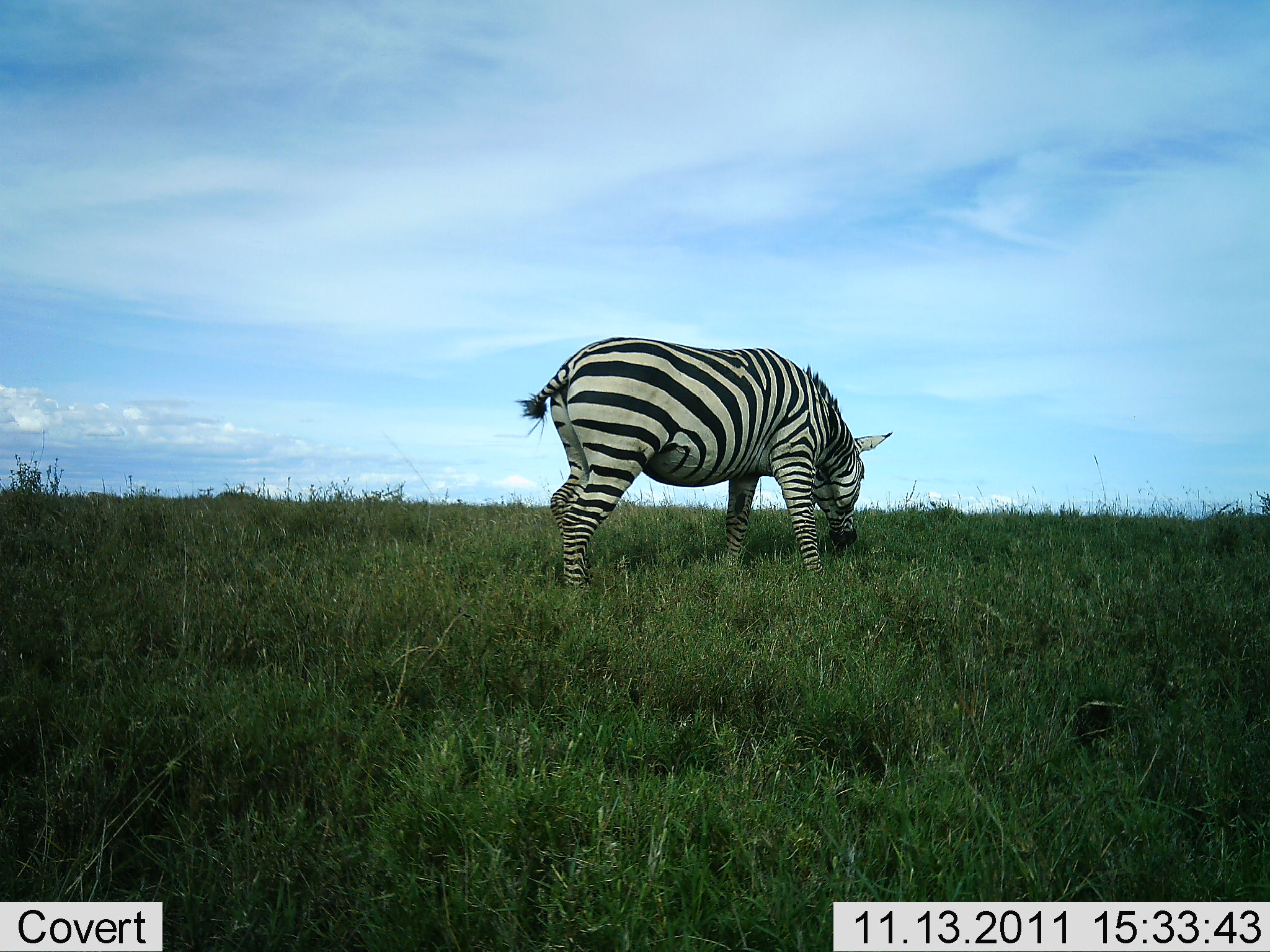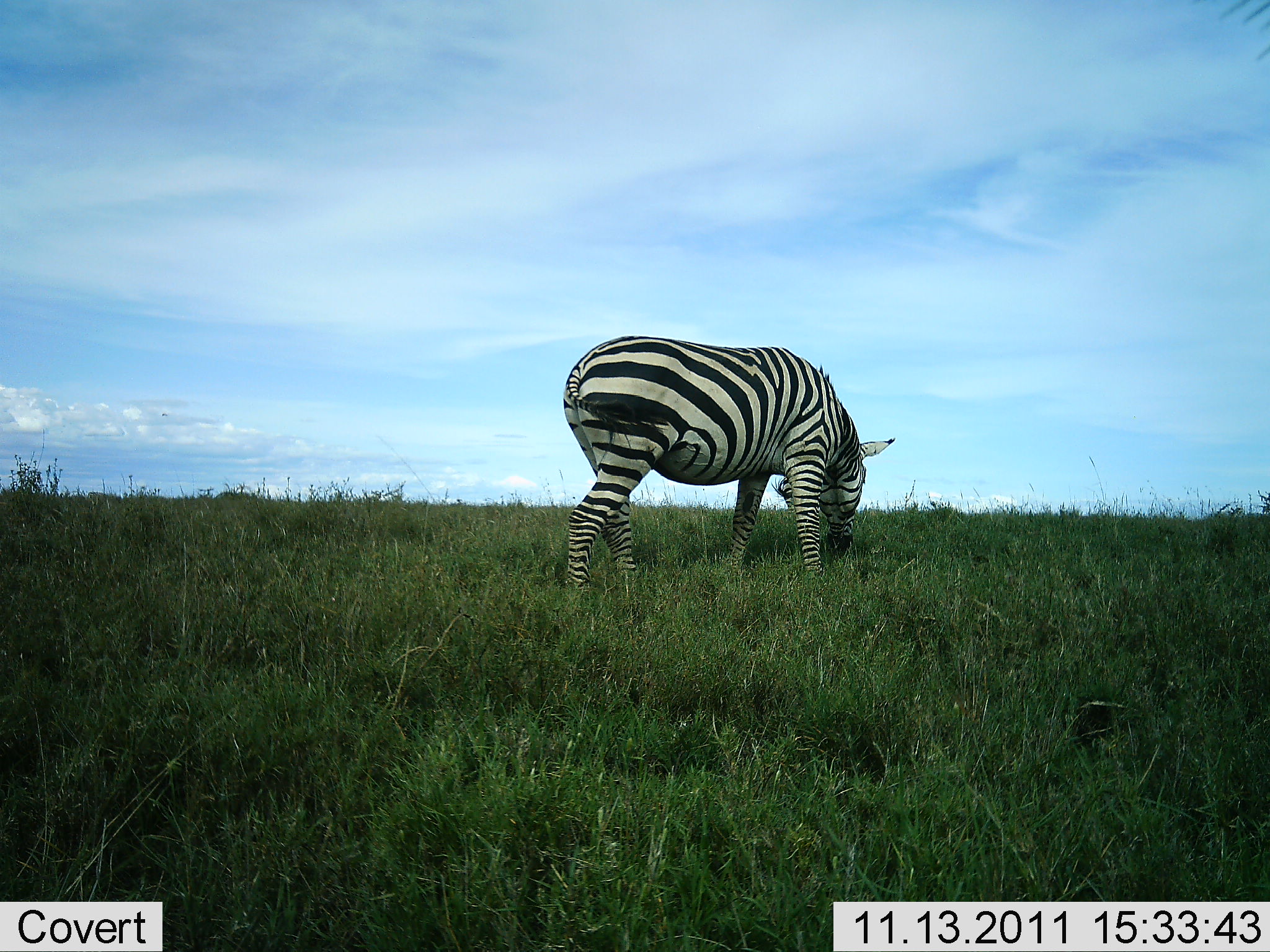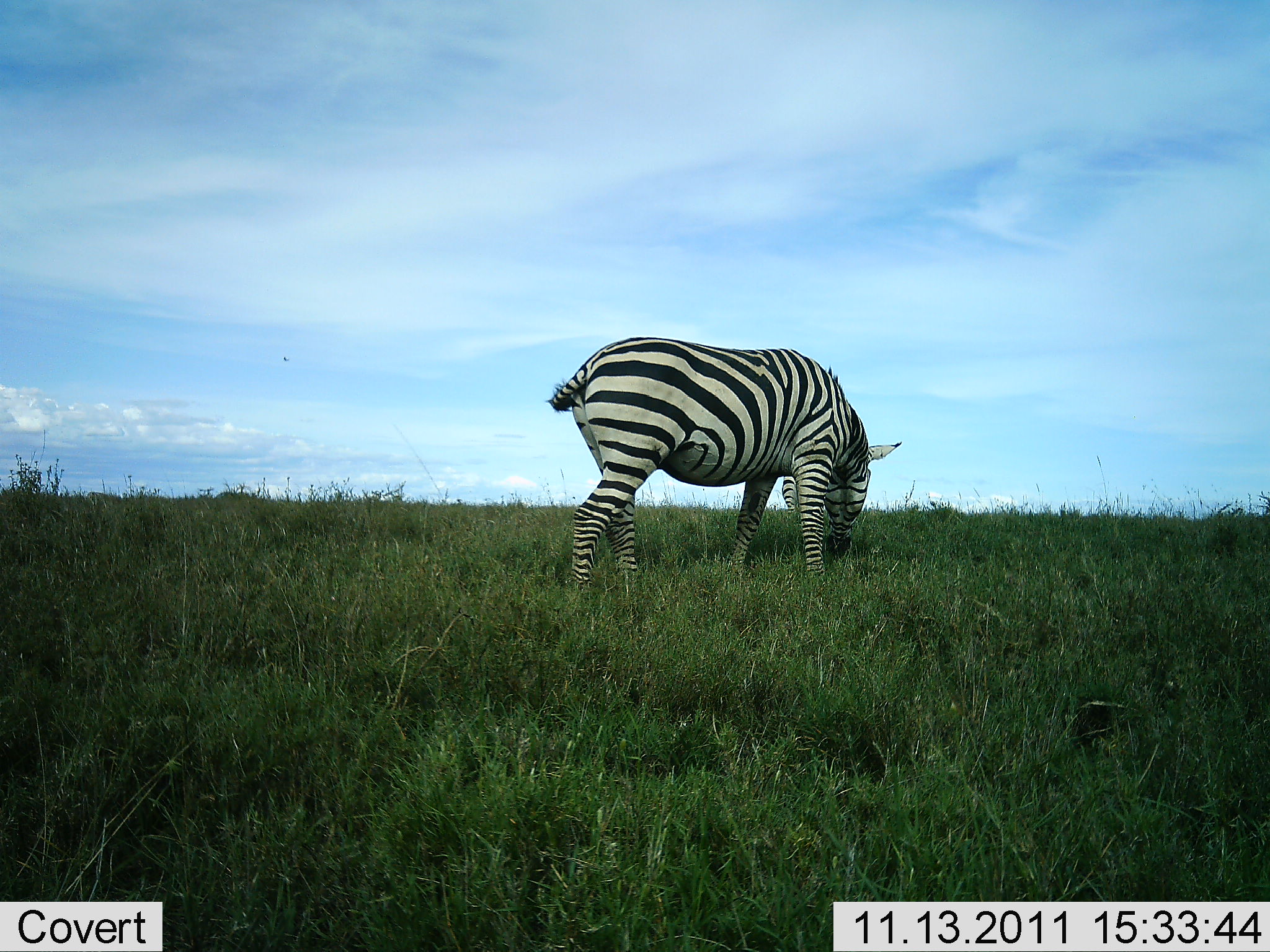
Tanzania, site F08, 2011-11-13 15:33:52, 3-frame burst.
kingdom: Animalia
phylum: Chordata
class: Mammalia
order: Perissodactyla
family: Equidae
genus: Equus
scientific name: Equus quagga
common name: plains zebra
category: zebra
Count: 1.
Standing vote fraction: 18%.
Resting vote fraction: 0%.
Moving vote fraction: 0%.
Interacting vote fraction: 0%.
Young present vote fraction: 0%.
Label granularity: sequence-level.